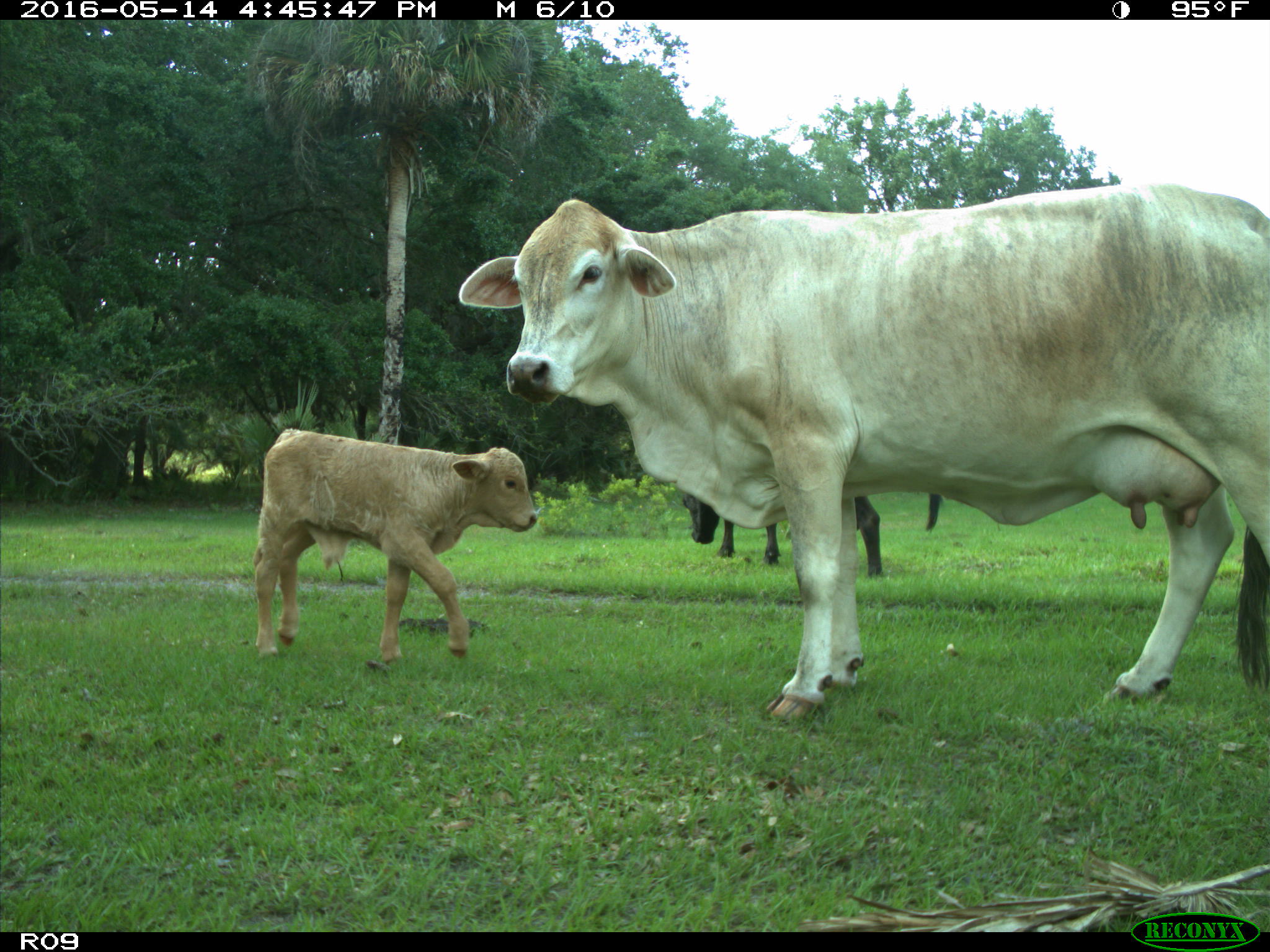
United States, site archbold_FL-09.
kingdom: Animalia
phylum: Chordata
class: Mammalia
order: Artiodactyla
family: Bovidae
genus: Bos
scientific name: Bos taurus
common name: domestic cow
Bos taurus (domestic cow).